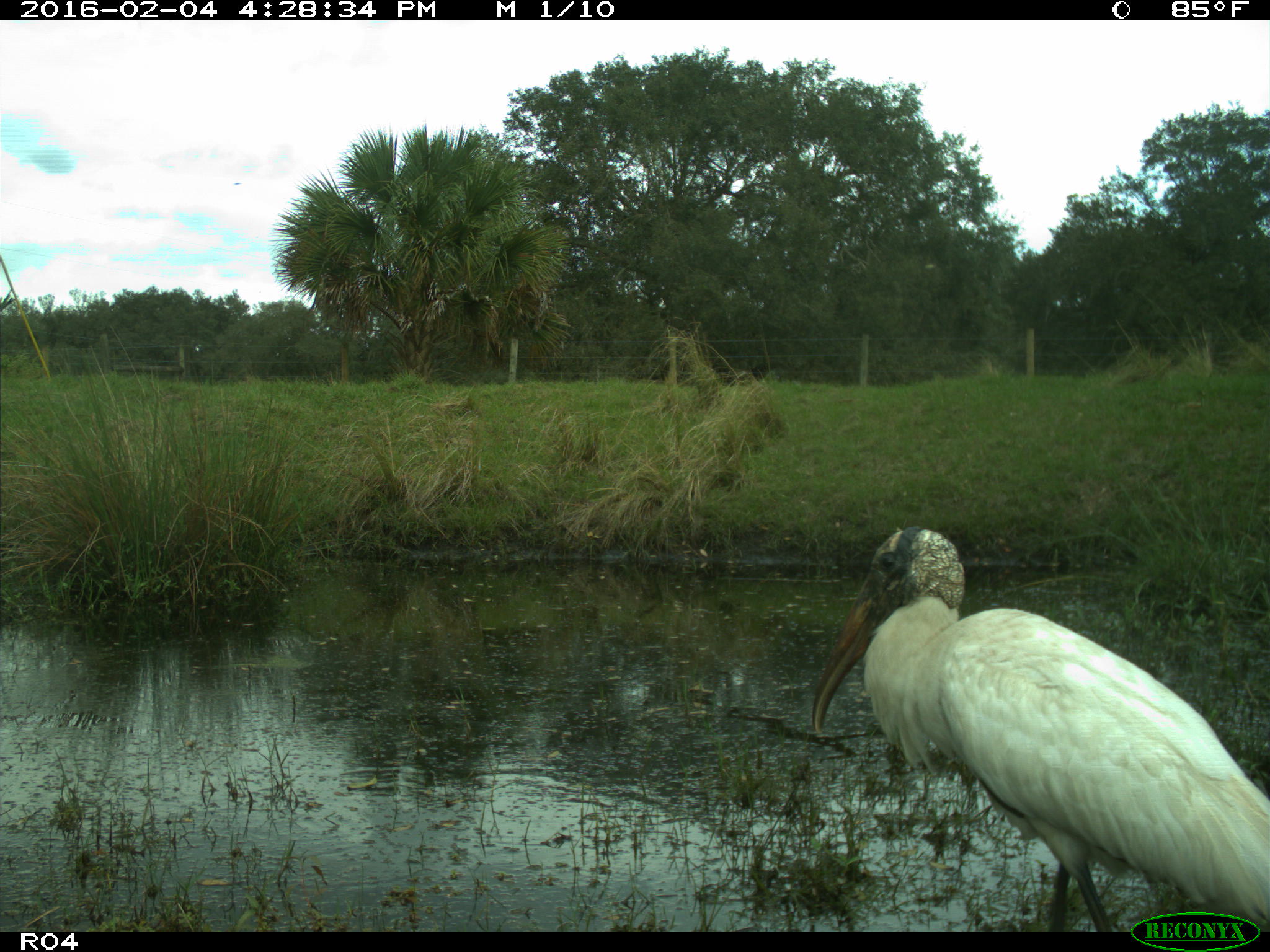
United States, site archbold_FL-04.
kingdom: Animalia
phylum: Chordata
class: Aves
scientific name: Aves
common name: birds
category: unidentified bird